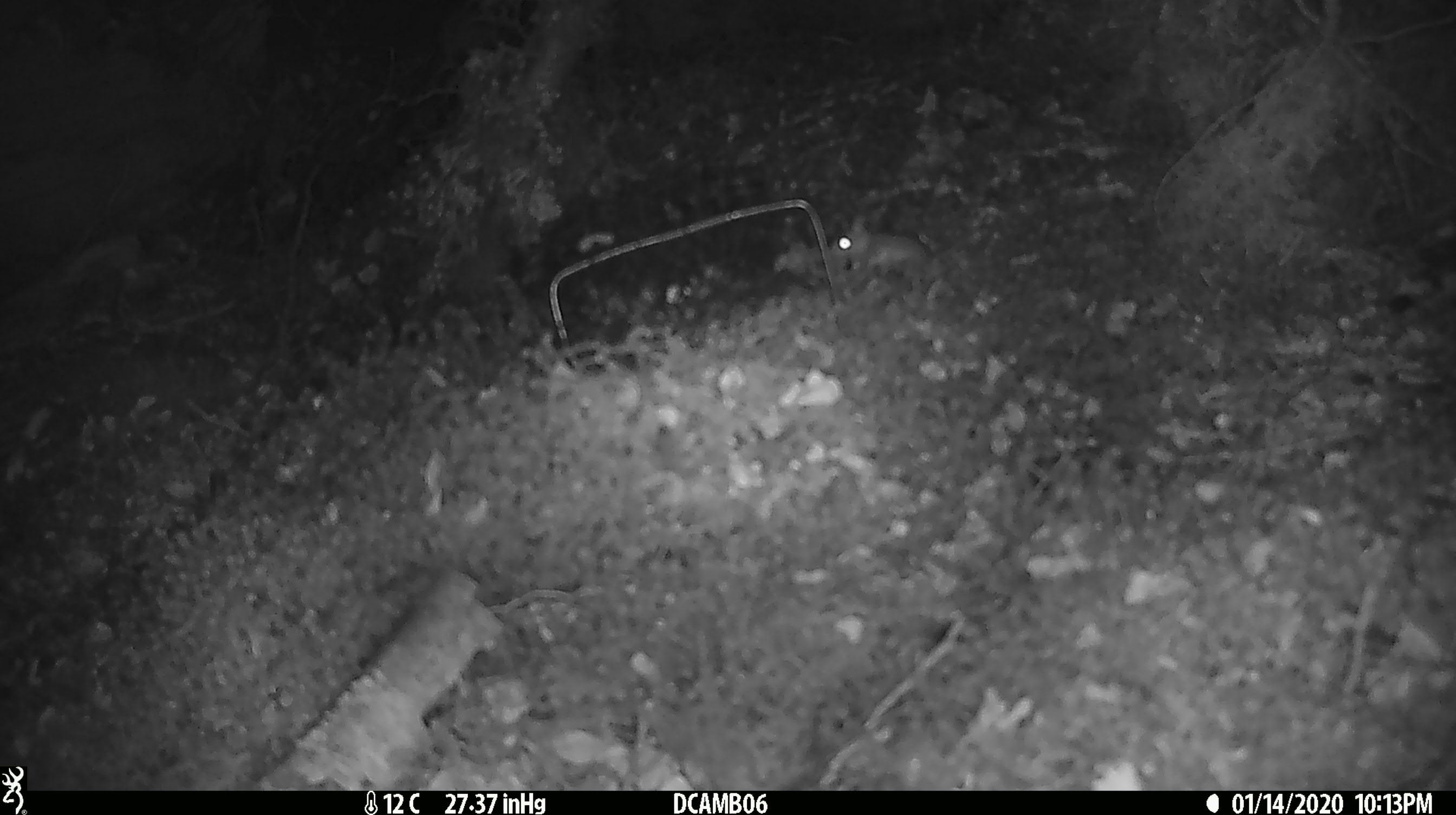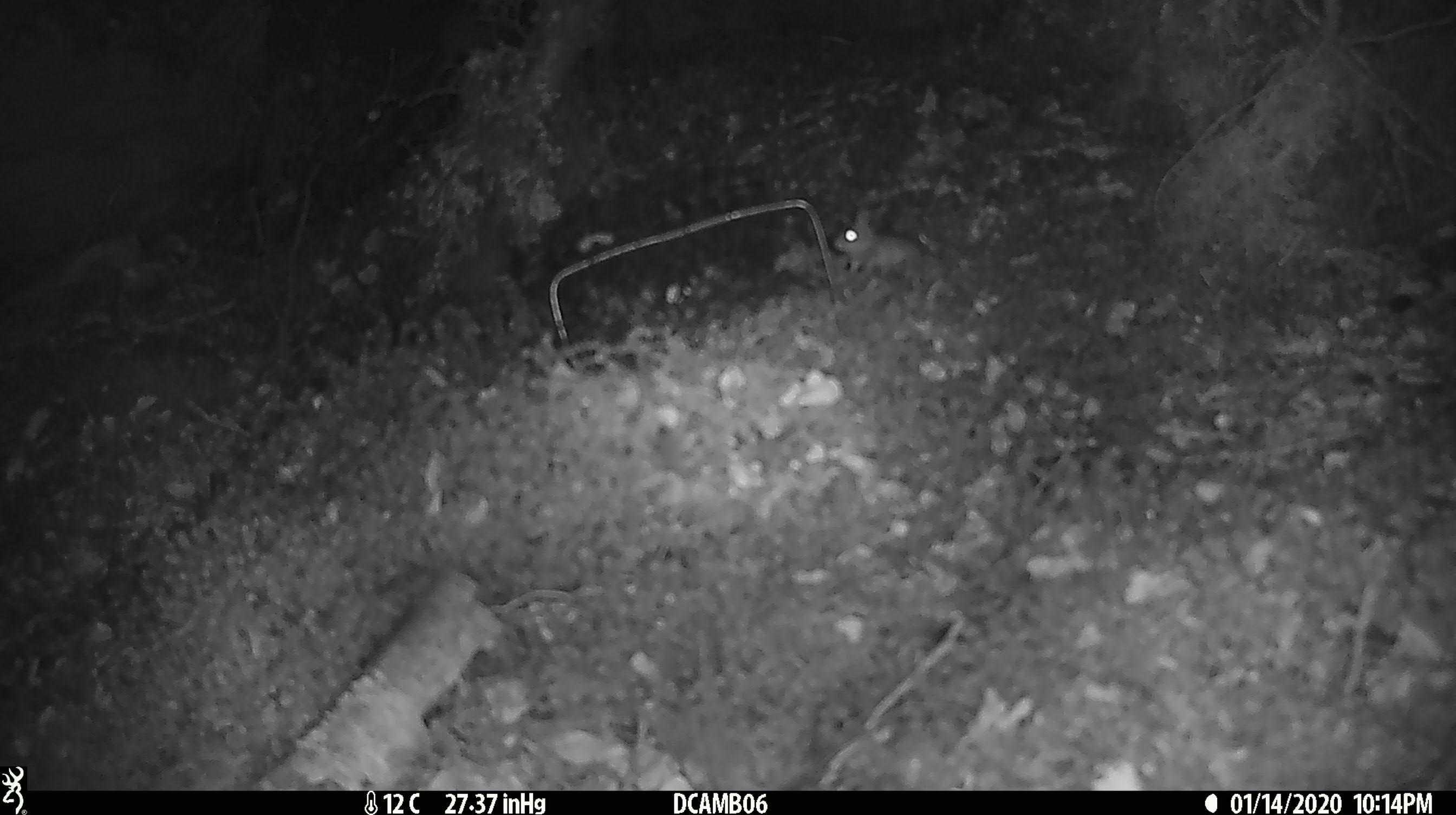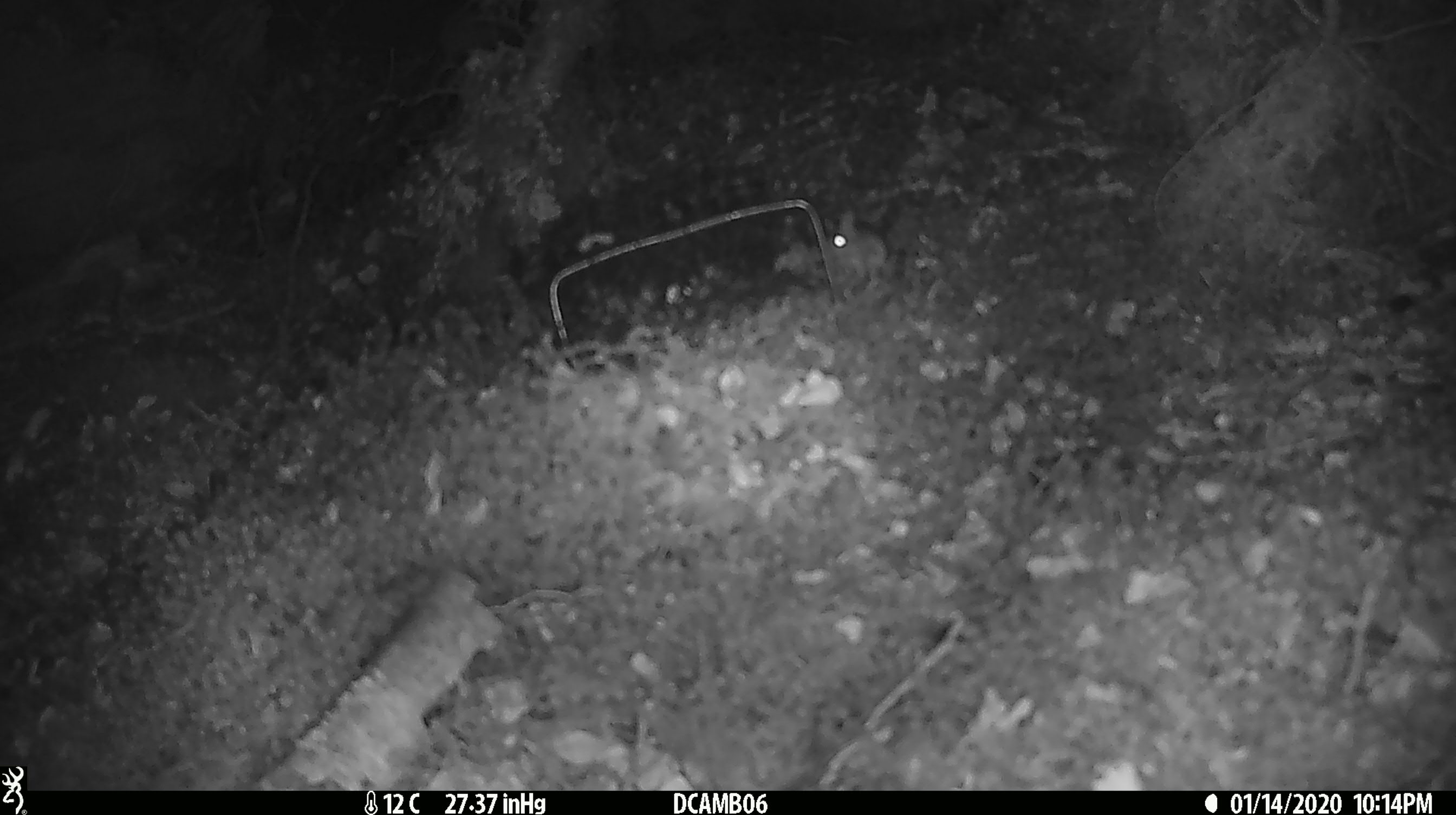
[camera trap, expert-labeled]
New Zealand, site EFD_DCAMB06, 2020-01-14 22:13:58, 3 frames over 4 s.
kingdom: Animalia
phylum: Chordata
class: Mammalia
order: Rodentia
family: Muridae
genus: Mus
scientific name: Mus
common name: mouse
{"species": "mouse (Mus)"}